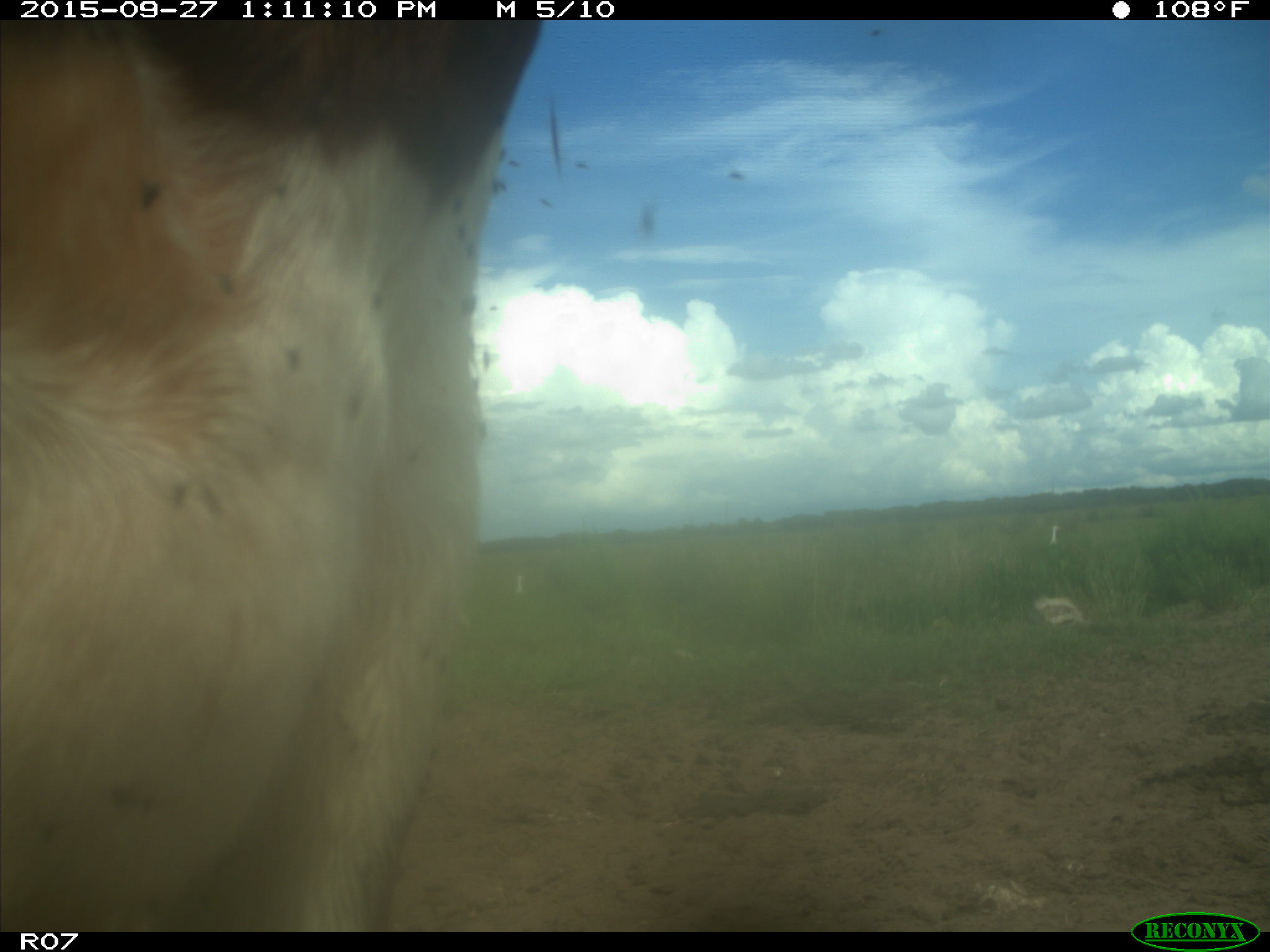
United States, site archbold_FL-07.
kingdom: Animalia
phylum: Chordata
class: Mammalia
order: Artiodactyla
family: Bovidae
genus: Bos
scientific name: Bos taurus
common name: domestic cow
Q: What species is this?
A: Bos taurus (domestic cow).